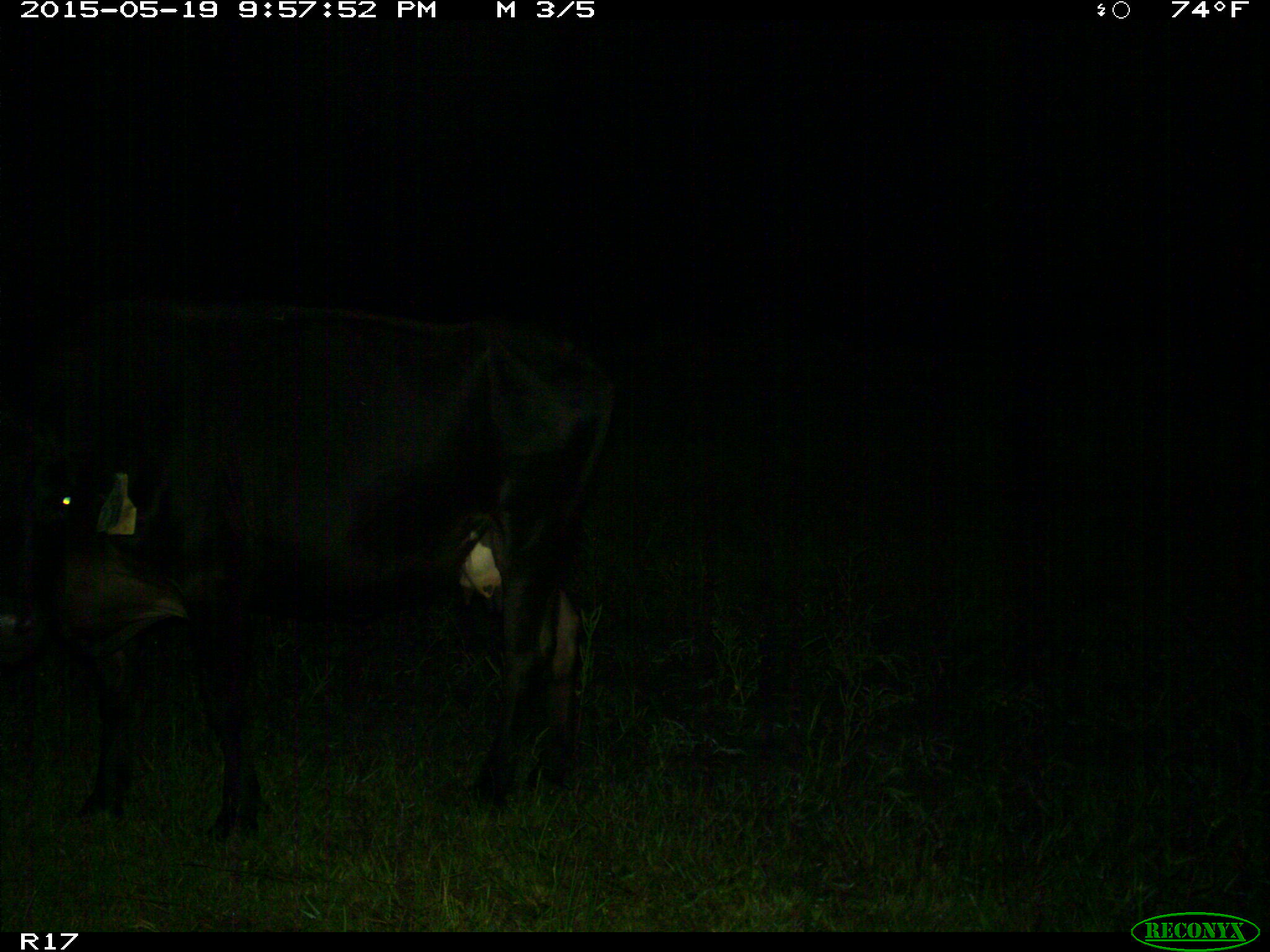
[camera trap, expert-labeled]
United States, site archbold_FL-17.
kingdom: Animalia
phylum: Chordata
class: Mammalia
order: Artiodactyla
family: Bovidae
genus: Bos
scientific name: Bos taurus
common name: domestic cow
Bos taurus (domestic cow).